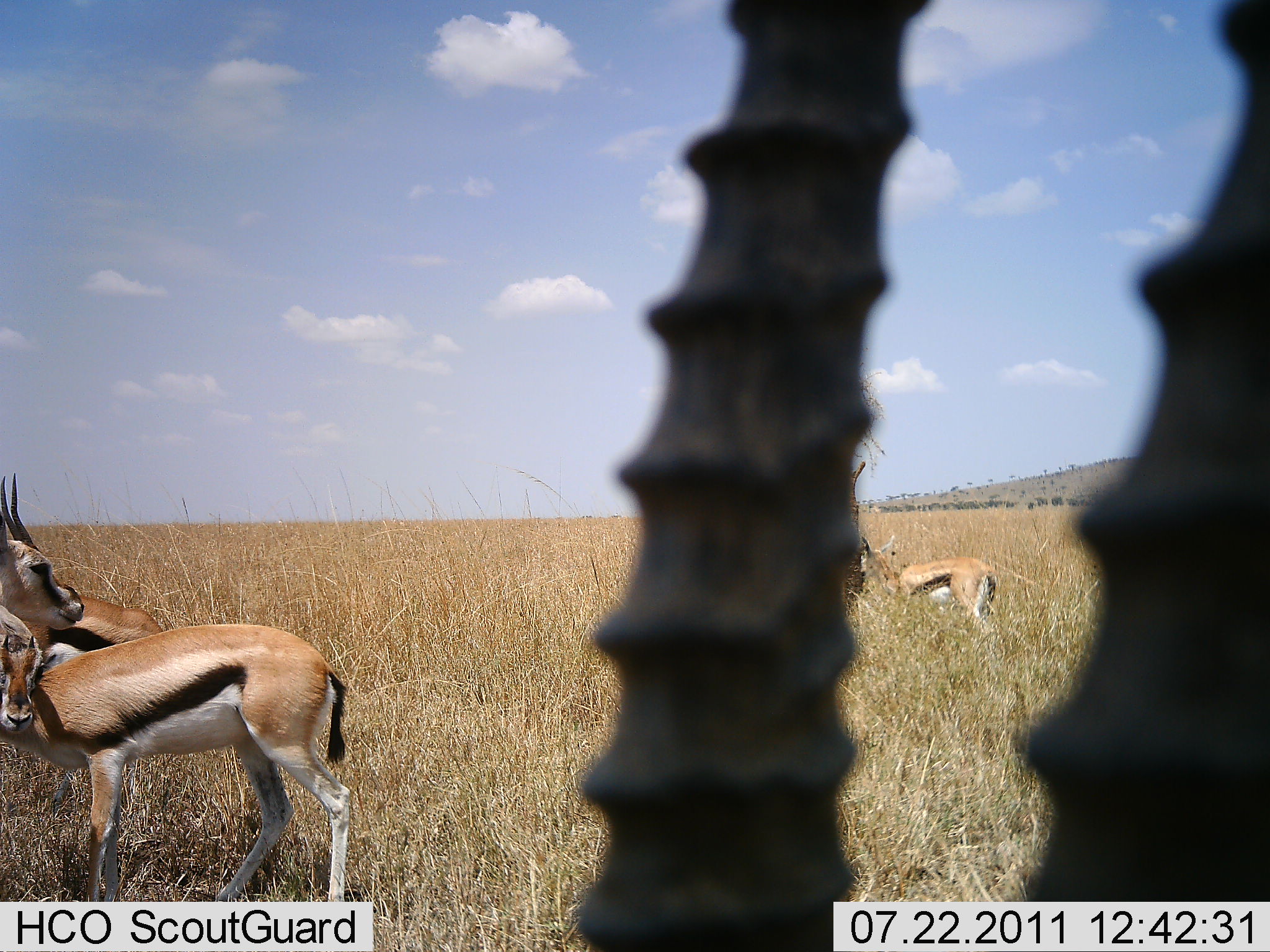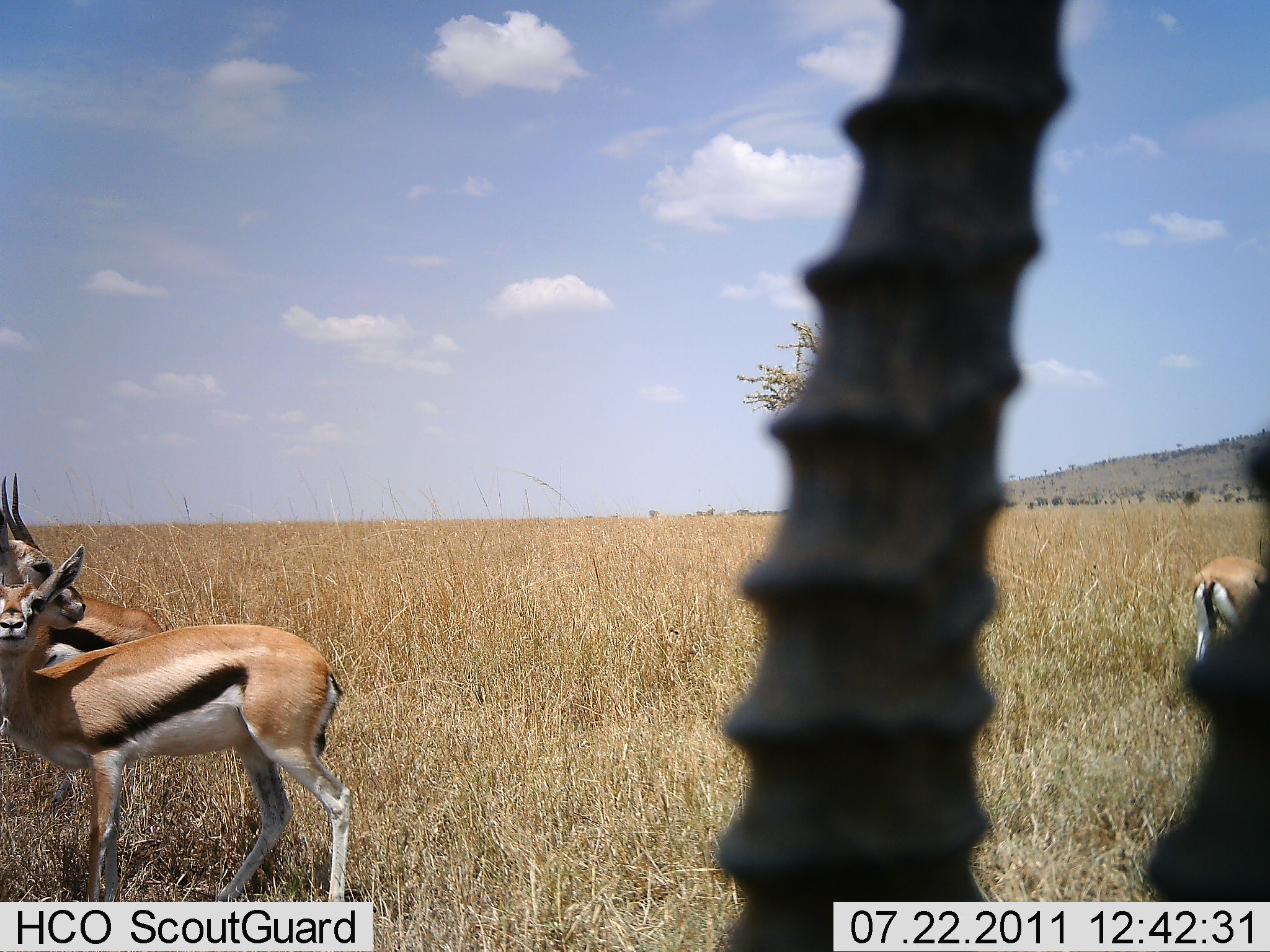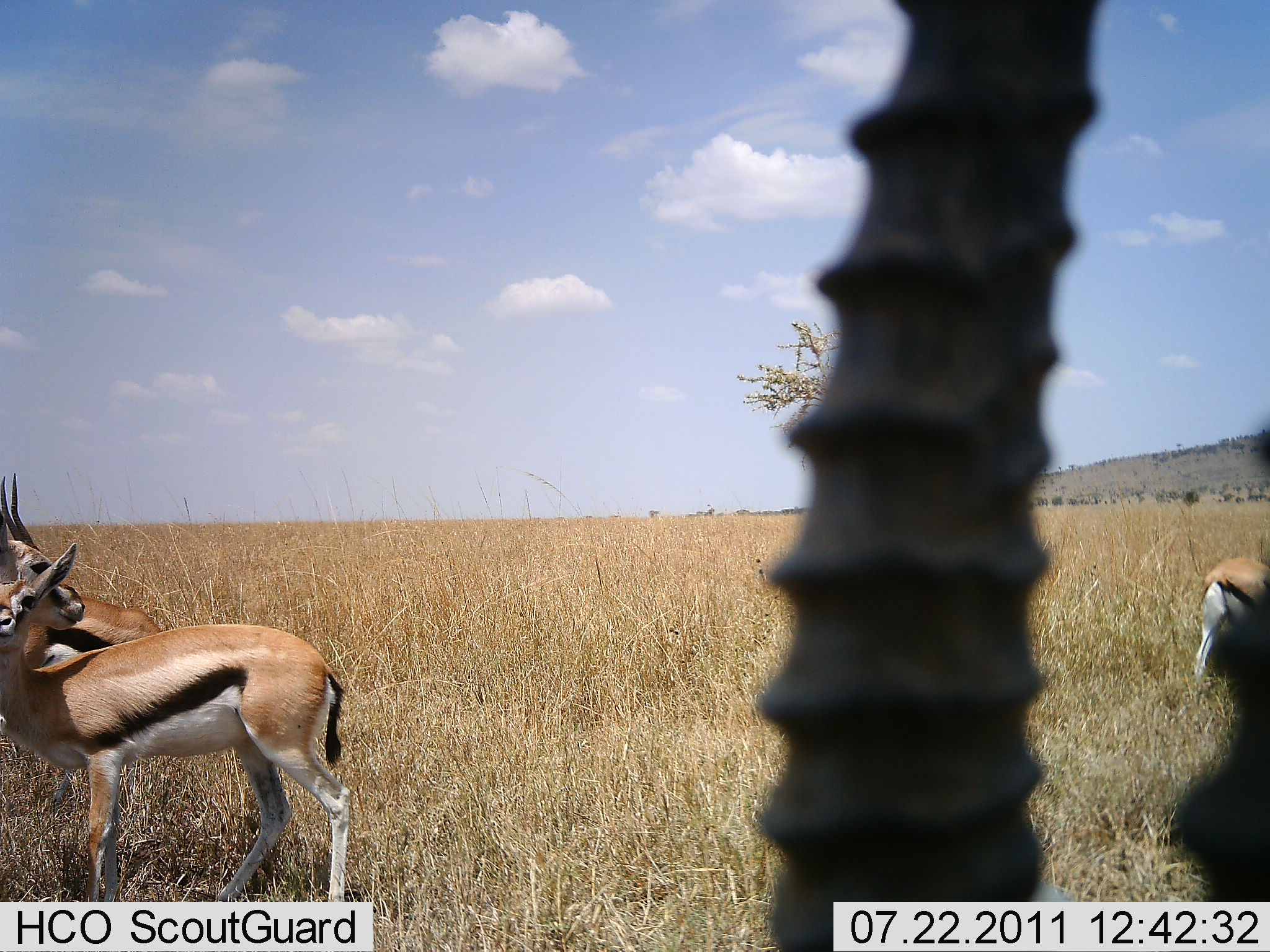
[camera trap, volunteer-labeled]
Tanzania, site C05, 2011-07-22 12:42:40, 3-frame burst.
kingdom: Animalia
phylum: Chordata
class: Mammalia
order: Artiodactyla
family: Bovidae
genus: Eudorcas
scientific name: Eudorcas thomsonii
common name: thomson's gazelle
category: gazellethomsons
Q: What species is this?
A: Gazellethomsons (thomson's gazelle) (Eudorcas thomsonii).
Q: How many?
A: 5.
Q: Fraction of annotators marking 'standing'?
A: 100%.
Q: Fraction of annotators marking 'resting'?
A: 0%.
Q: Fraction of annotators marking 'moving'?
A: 17%.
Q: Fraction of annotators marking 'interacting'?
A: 17%.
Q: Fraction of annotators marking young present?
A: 0%.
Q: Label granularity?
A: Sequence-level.